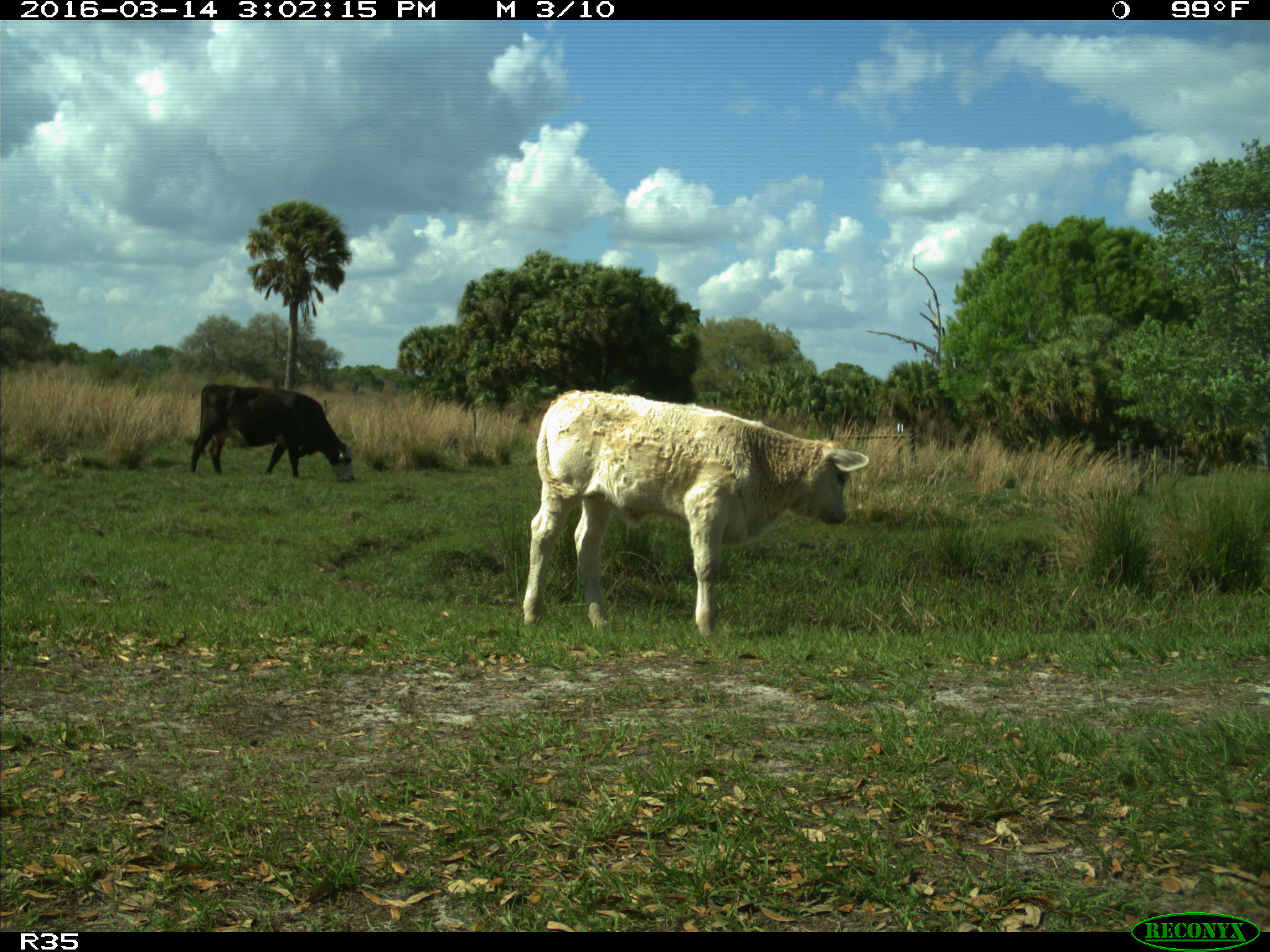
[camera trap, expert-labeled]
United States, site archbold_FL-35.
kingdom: Animalia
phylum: Chordata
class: Mammalia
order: Artiodactyla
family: Bovidae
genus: Bos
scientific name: Bos taurus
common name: domestic cow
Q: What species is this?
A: Bos taurus (domestic cow).